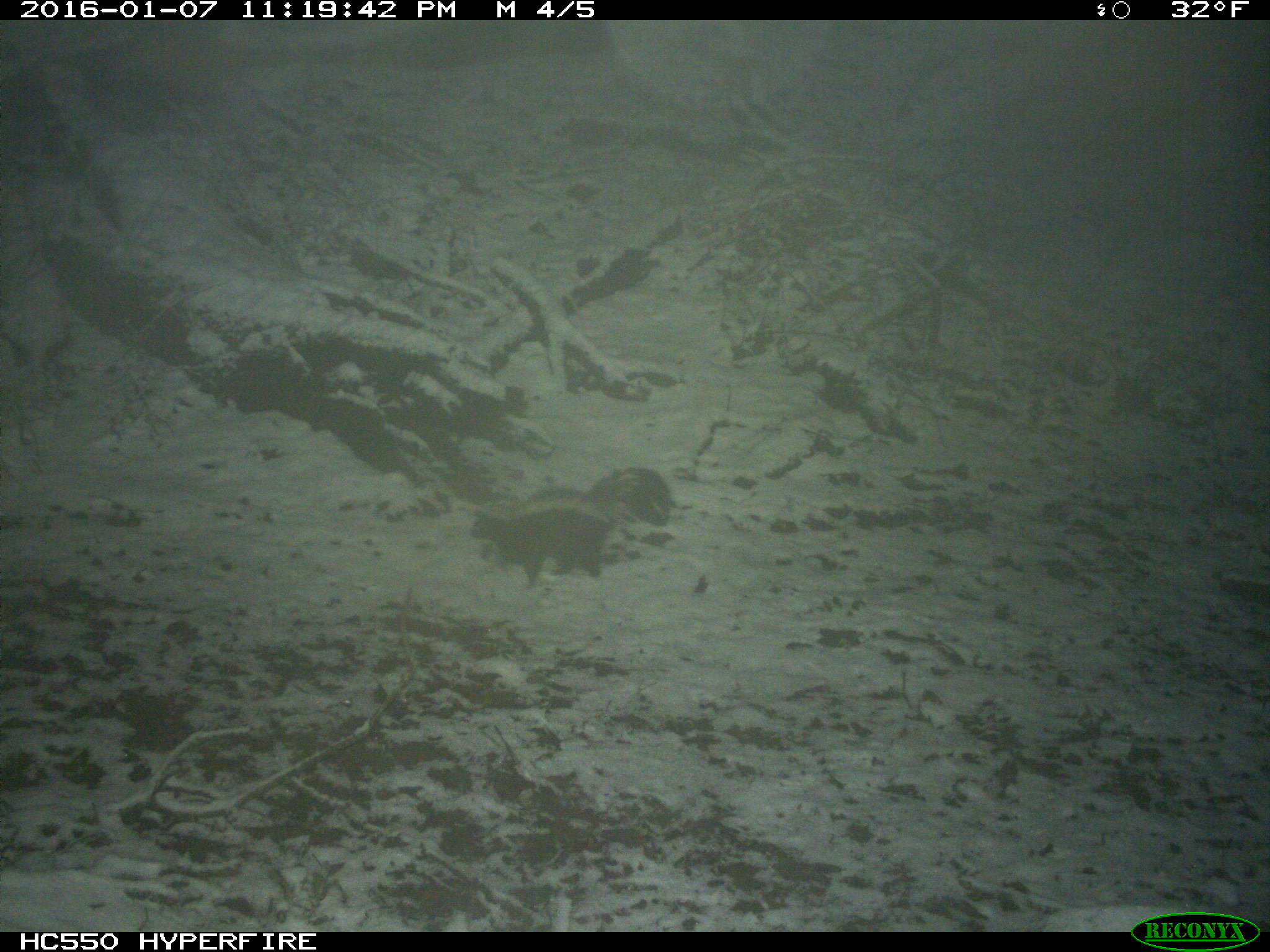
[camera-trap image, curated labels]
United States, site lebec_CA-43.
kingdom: Animalia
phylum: Chordata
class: Mammalia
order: Carnivora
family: Mephitidae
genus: Mephitis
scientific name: Mephitis mephitis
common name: striped skunk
Mephitis mephitis (striped skunk).